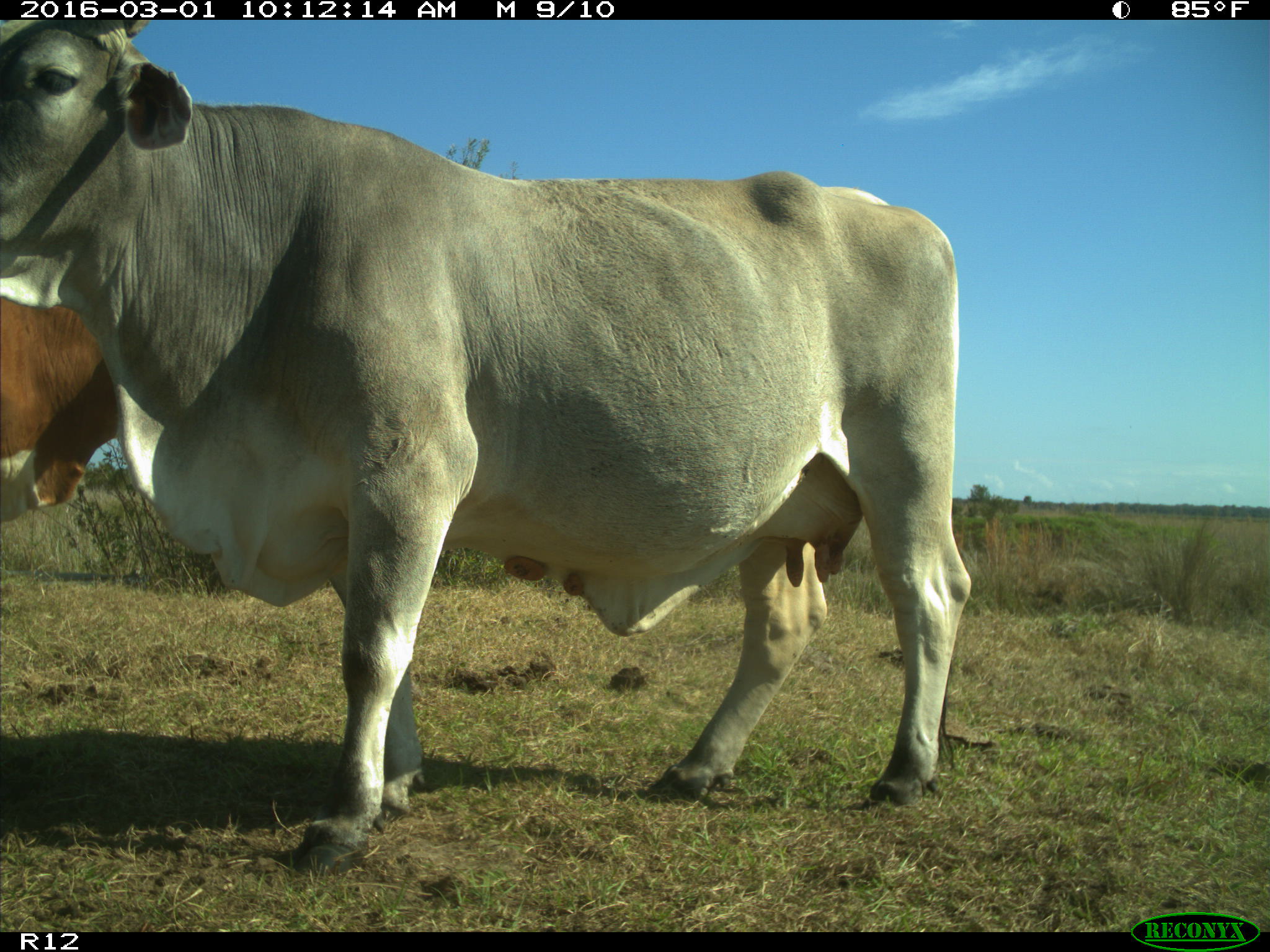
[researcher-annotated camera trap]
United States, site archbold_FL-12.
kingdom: Animalia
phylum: Chordata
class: Mammalia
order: Artiodactyla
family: Bovidae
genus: Bos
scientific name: Bos taurus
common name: domestic cow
Bos taurus (domestic cow).